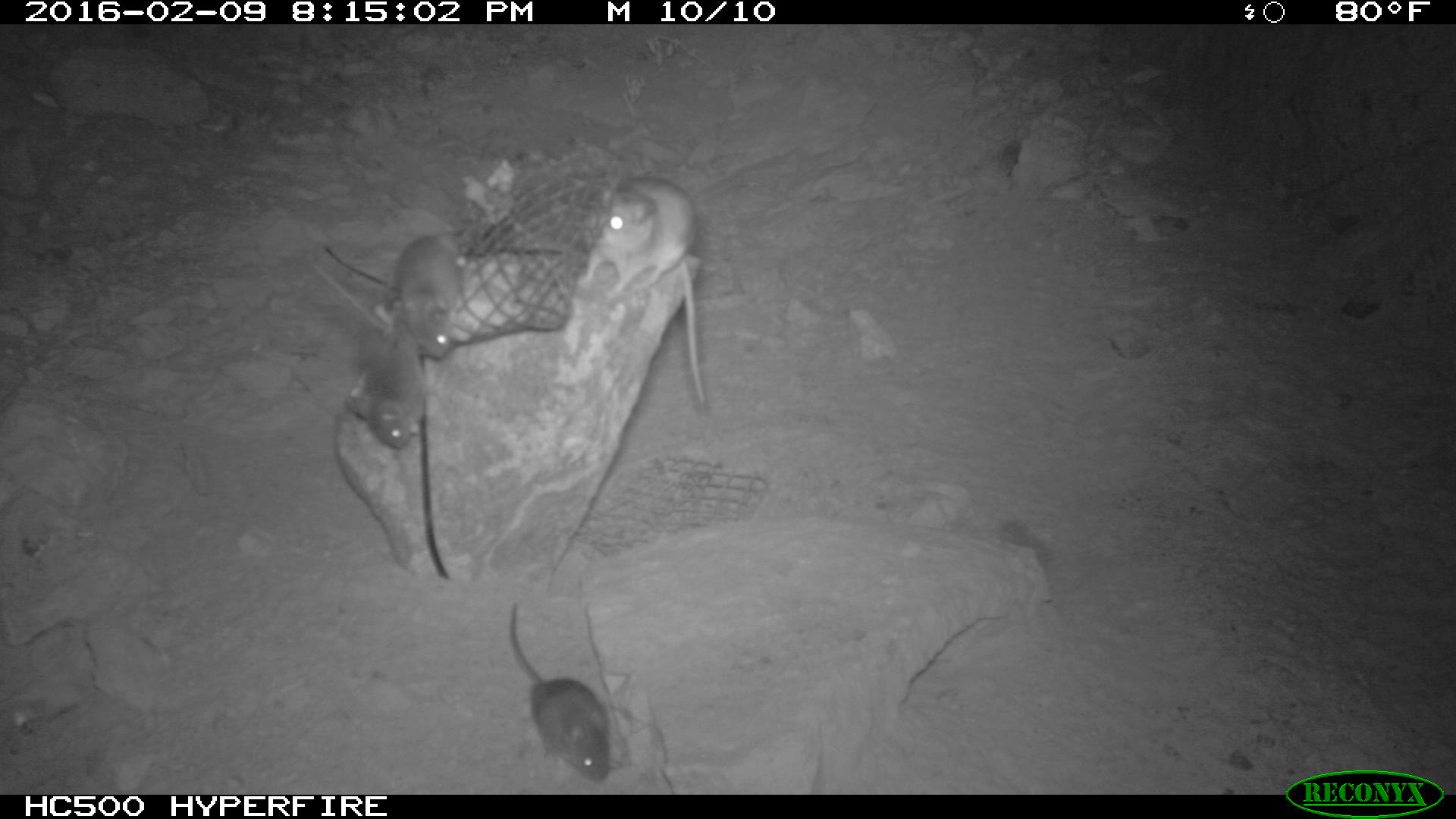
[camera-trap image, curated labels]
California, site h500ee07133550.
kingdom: Animalia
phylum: Chordata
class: Mammalia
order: Rodentia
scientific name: Rodentia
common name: rodent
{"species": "rodent (Rodentia)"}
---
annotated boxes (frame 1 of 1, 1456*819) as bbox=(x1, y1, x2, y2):
rodent: bbox=(578, 173, 707, 406); bbox=(521, 598, 617, 779); bbox=(344, 319, 427, 449); bbox=(395, 228, 461, 356)